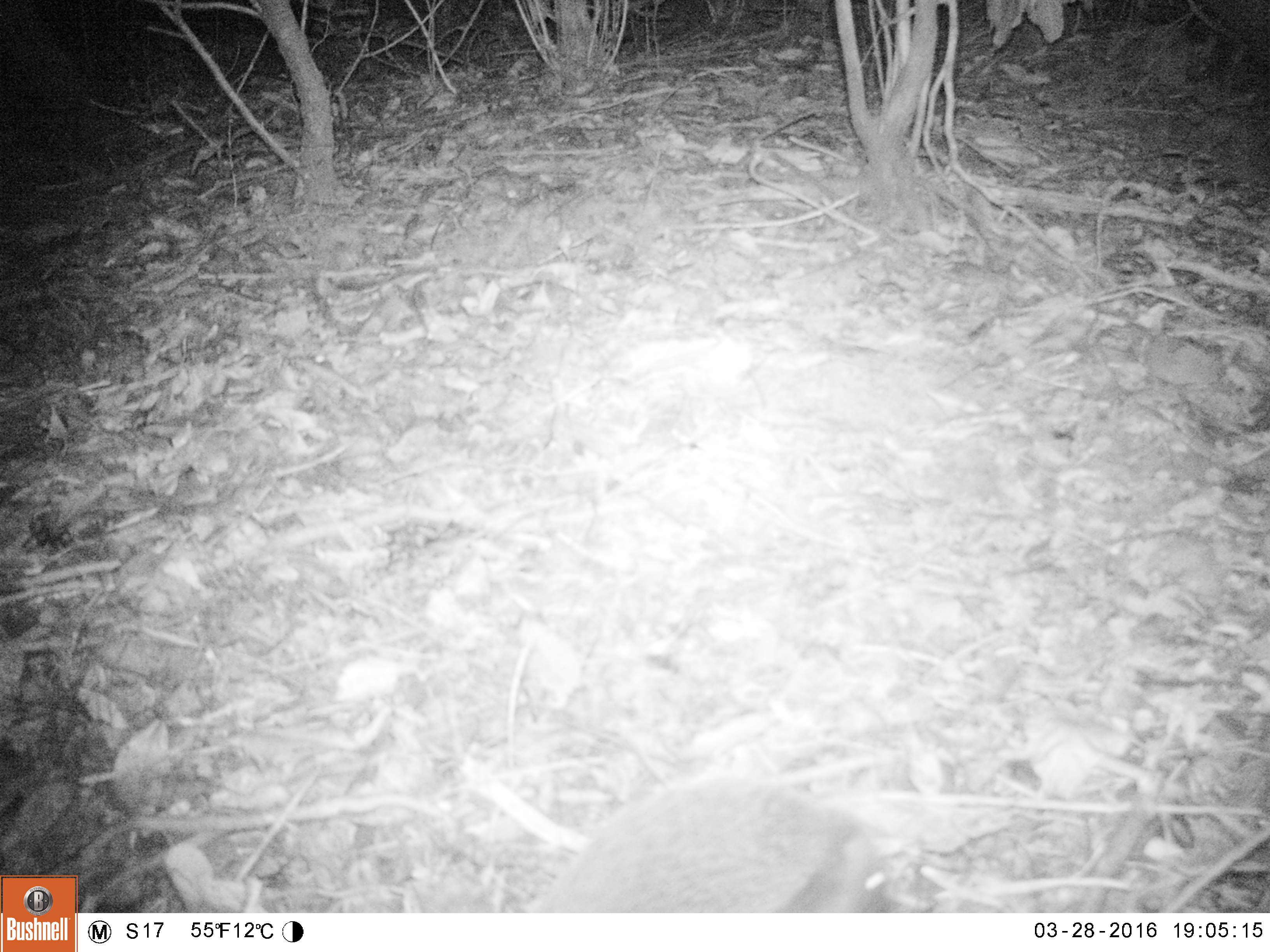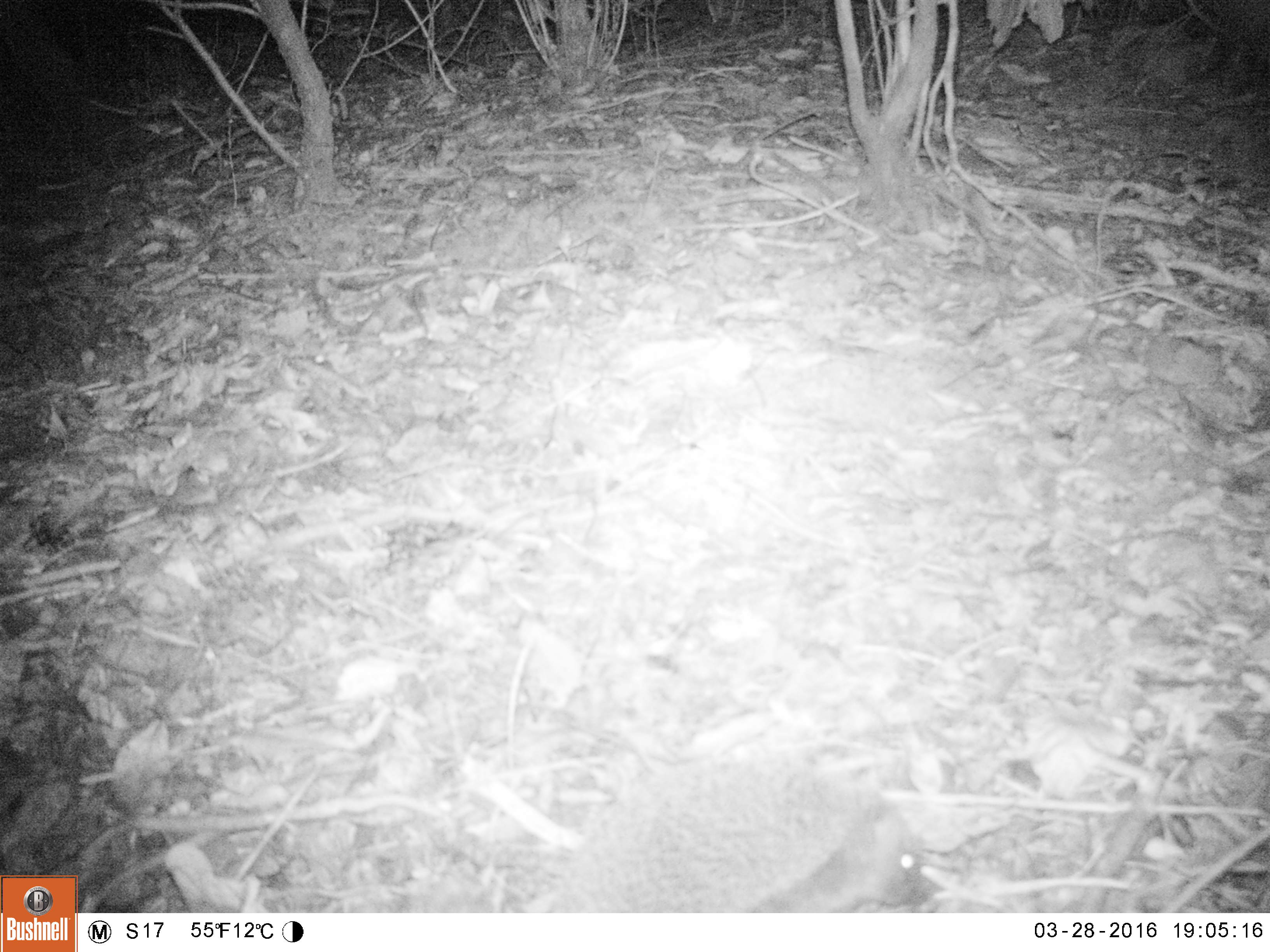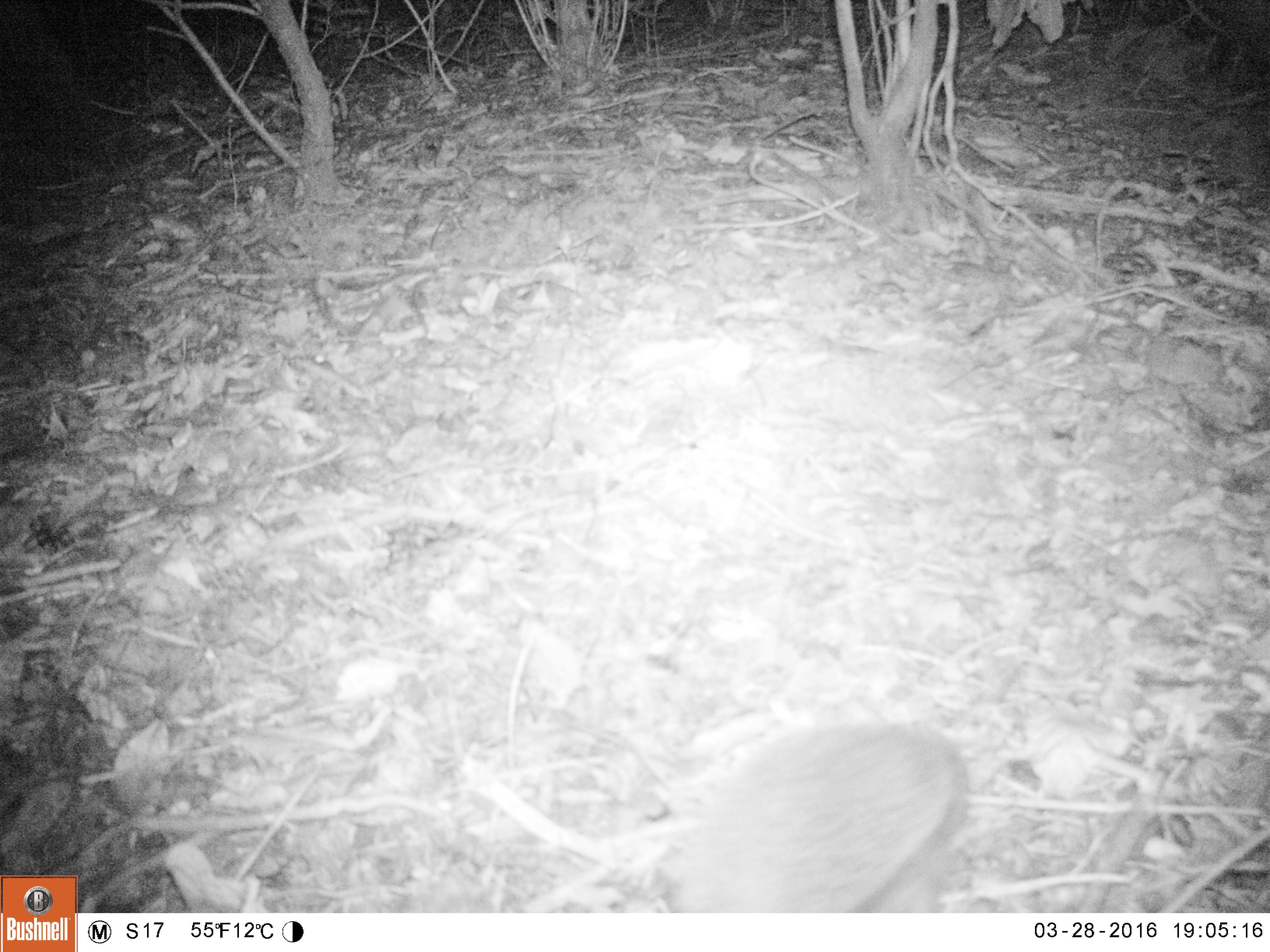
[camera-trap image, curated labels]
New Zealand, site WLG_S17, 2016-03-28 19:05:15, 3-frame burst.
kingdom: Animalia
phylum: Chordata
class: Mammalia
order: Eulipotyphla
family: Erinaceidae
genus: Erinaceus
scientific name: Erinaceus europaeus europaeus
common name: european hedgehog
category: hedgehog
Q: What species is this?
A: Hedgehog (european hedgehog) (Erinaceus europaeus europaeus).